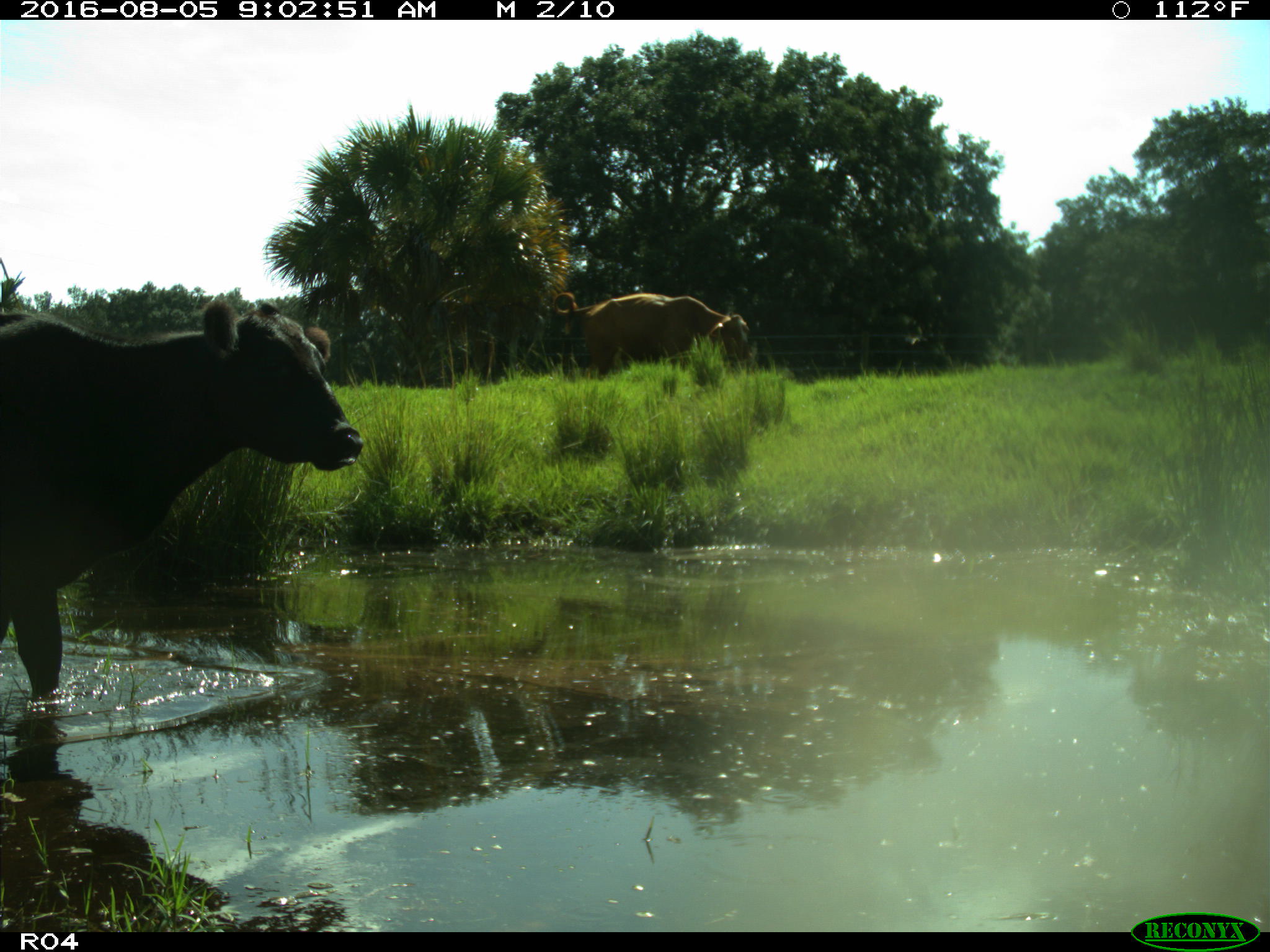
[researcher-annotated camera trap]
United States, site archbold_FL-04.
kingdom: Animalia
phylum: Chordata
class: Mammalia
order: Artiodactyla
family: Bovidae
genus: Bos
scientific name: Bos taurus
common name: domestic cow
Bos taurus (domestic cow).